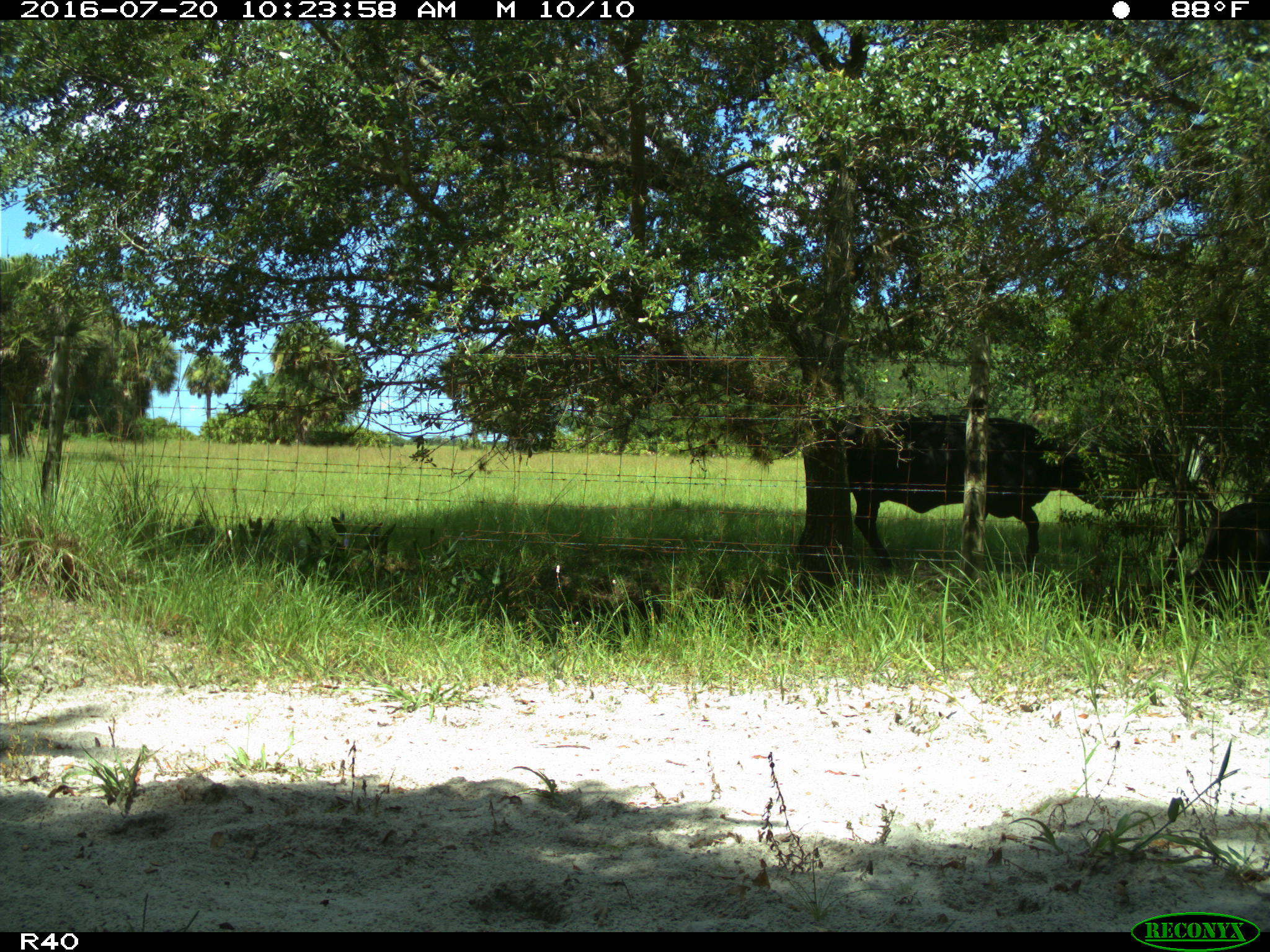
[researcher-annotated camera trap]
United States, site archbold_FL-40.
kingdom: Animalia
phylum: Chordata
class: Mammalia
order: Artiodactyla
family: Bovidae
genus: Bos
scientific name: Bos taurus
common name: domestic cow